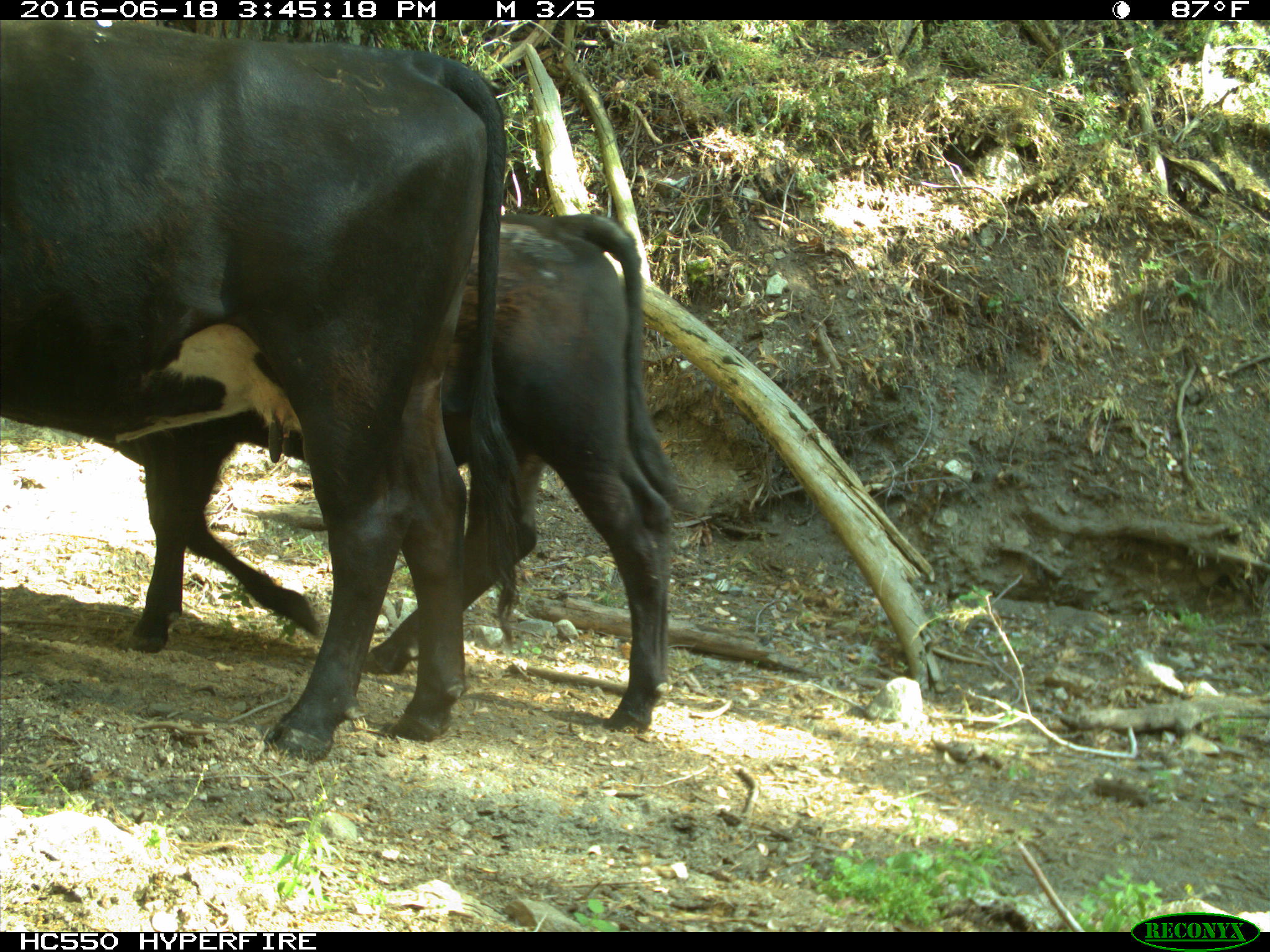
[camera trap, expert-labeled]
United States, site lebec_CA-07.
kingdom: Animalia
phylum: Chordata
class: Mammalia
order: Artiodactyla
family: Bovidae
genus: Bos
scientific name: Bos taurus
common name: domestic cow